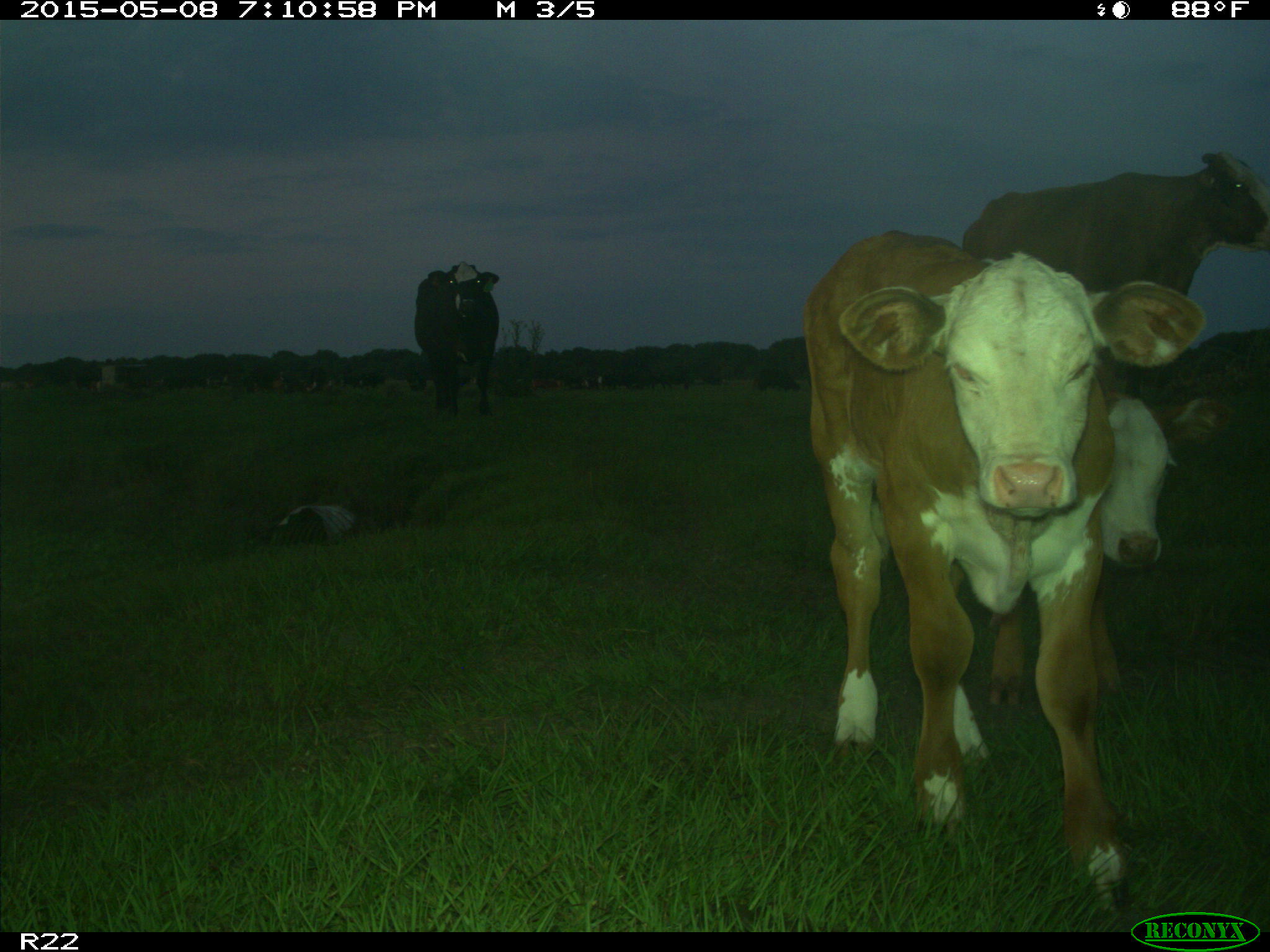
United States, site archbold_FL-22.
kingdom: Animalia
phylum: Chordata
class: Mammalia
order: Artiodactyla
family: Bovidae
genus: Bos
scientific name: Bos taurus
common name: domestic cow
Bos taurus (domestic cow).